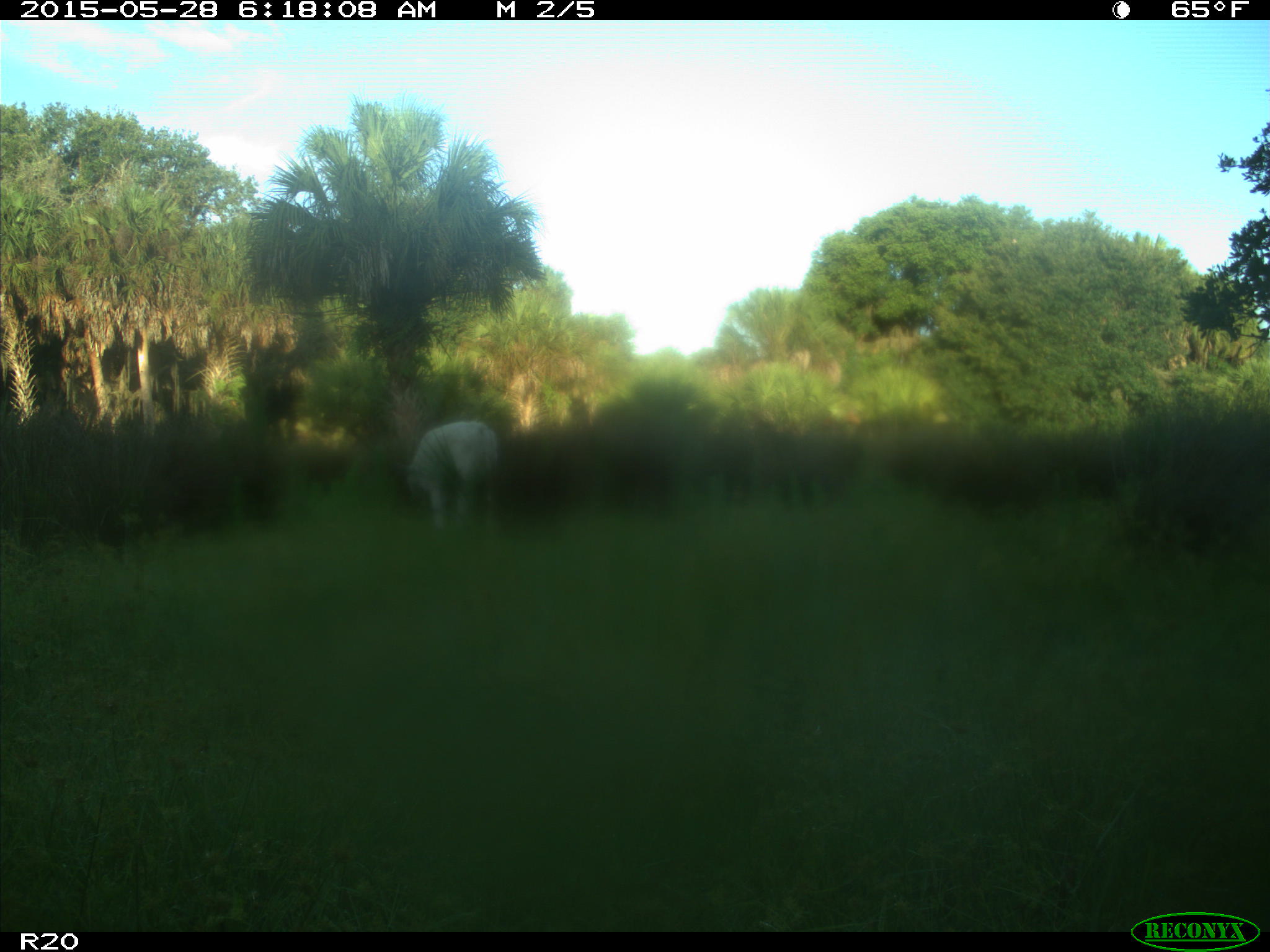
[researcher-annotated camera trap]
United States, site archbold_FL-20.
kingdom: Animalia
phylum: Chordata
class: Mammalia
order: Artiodactyla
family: Bovidae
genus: Bos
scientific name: Bos taurus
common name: domestic cow